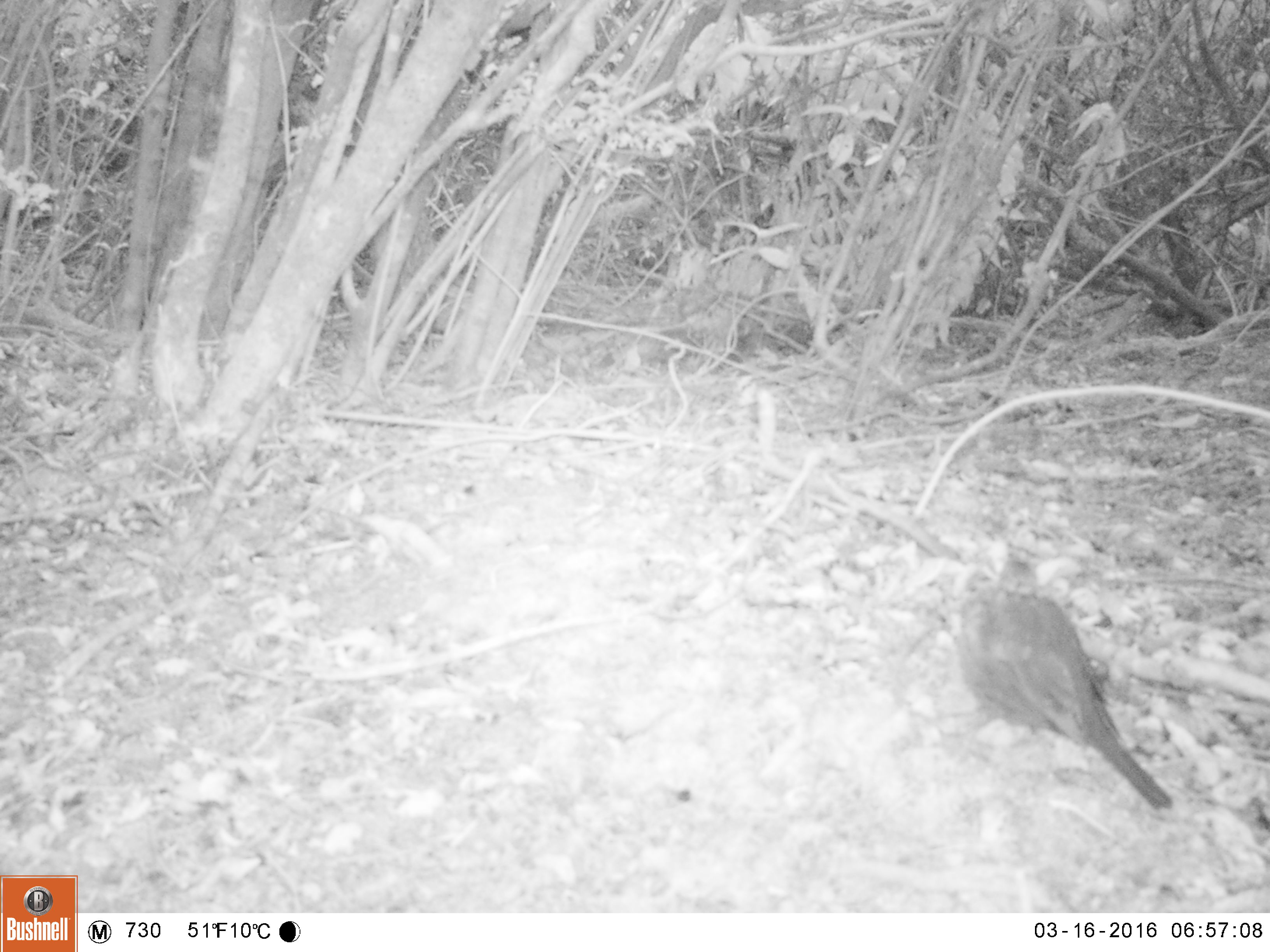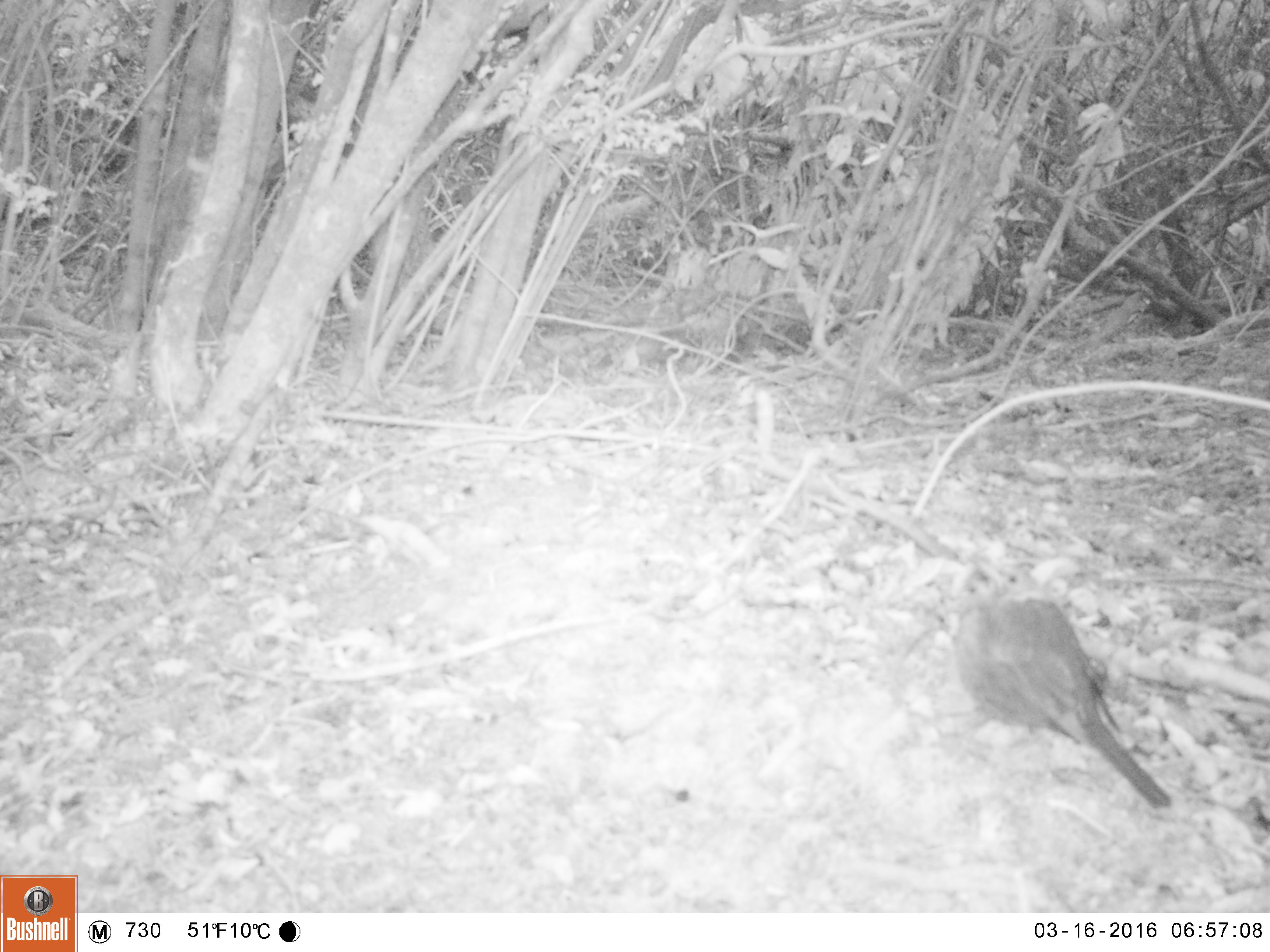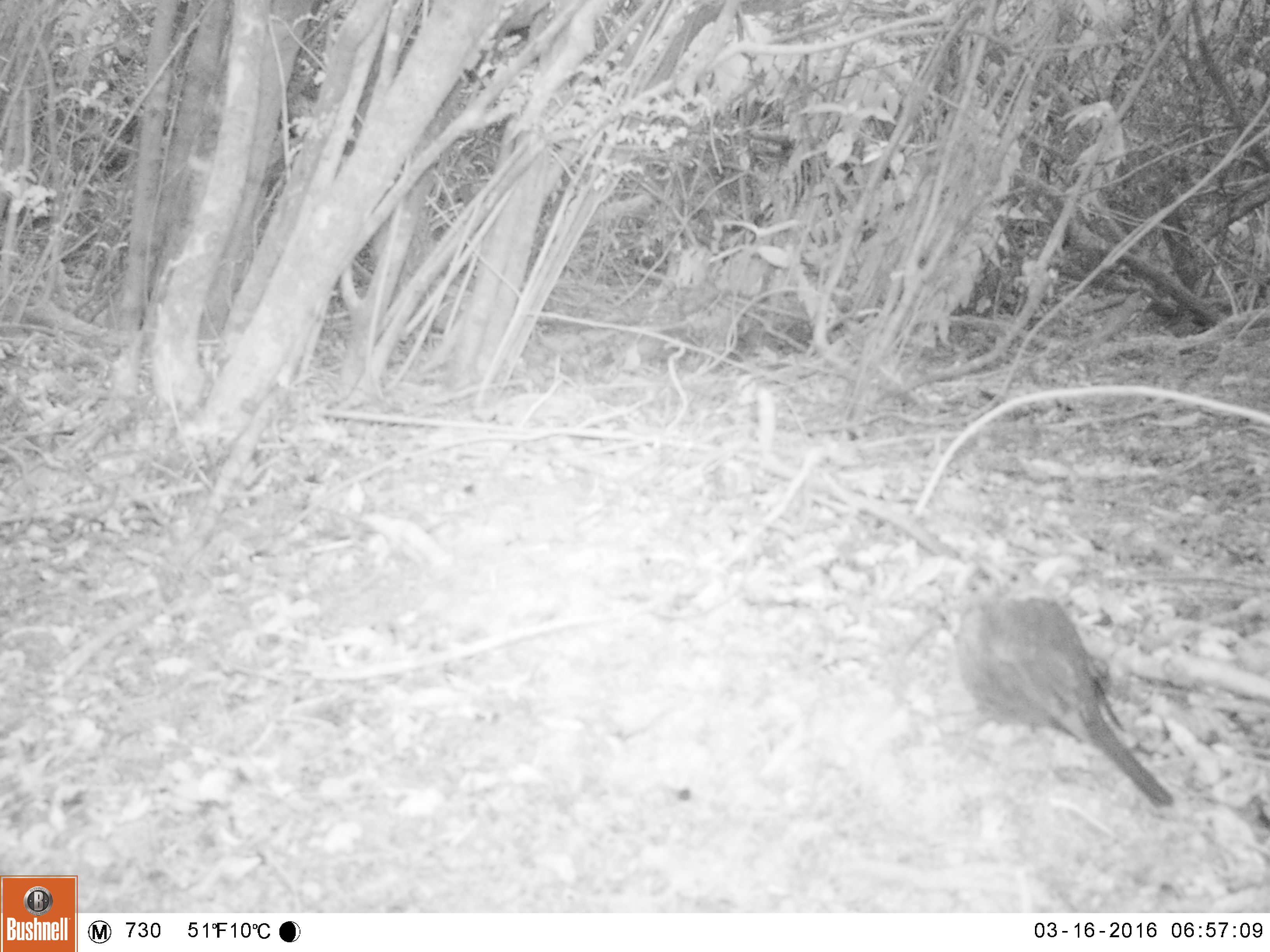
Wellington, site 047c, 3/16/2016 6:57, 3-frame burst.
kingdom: Animalia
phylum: Chordata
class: Aves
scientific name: Aves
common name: bird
Bird (Aves).